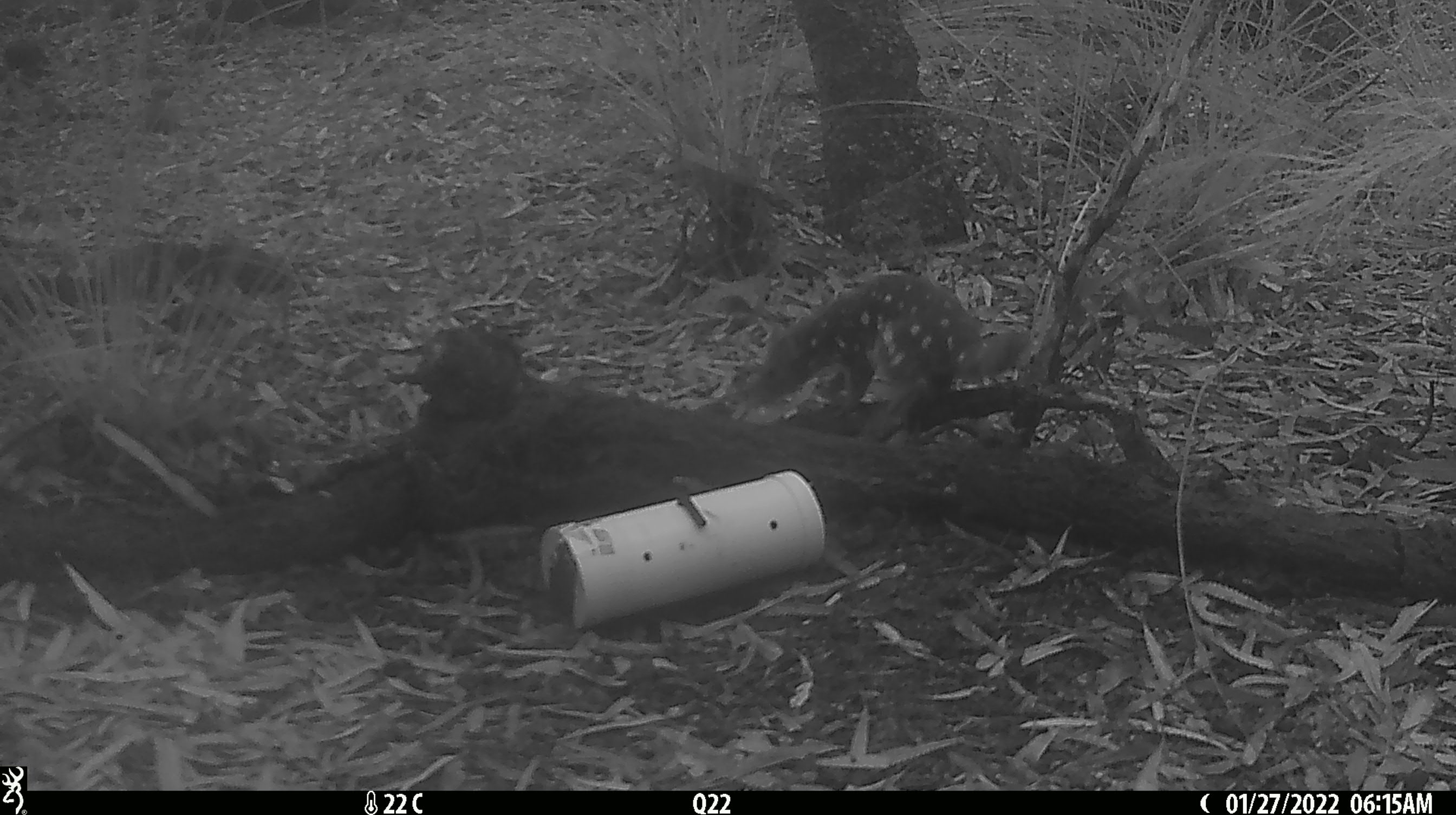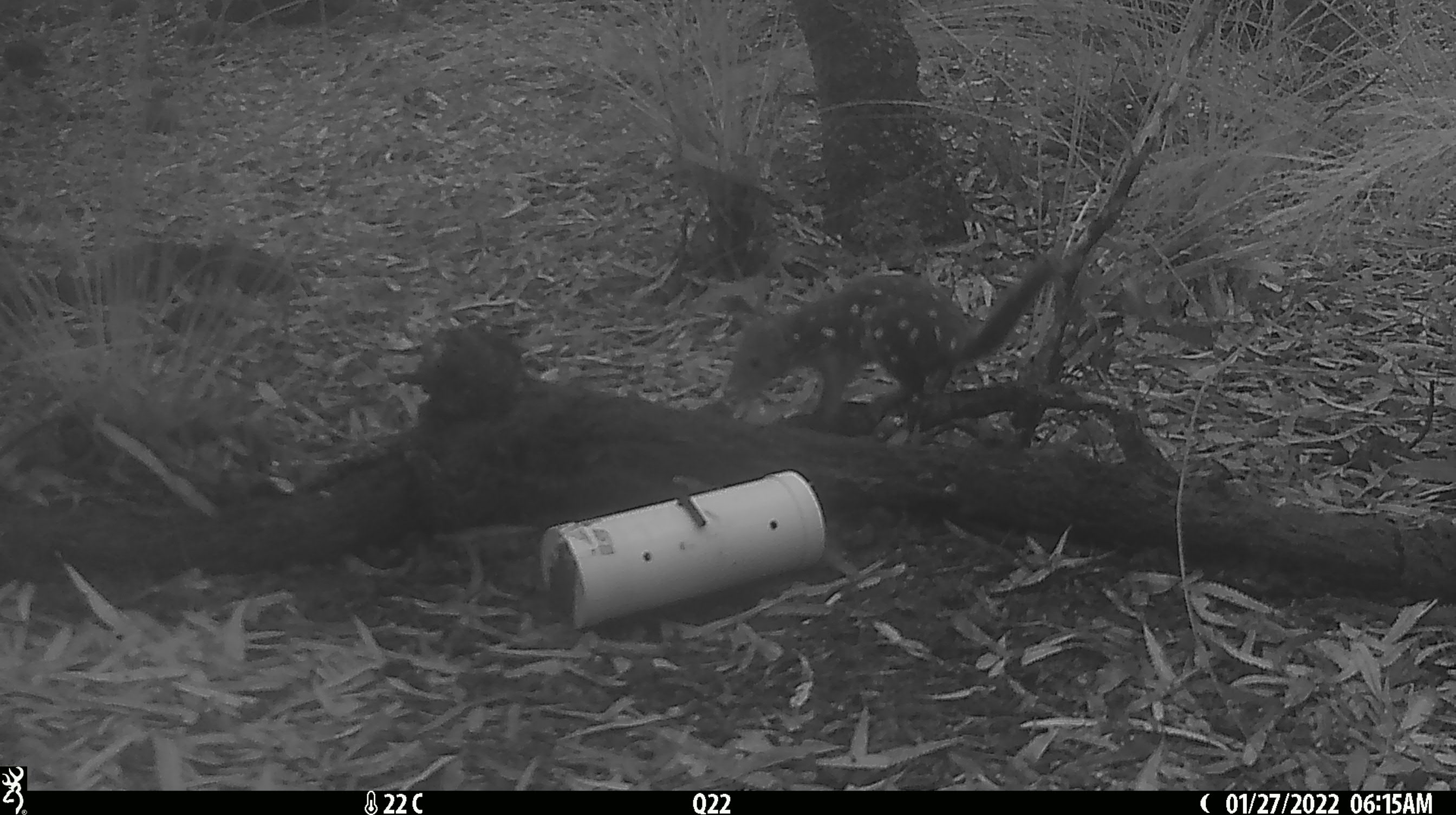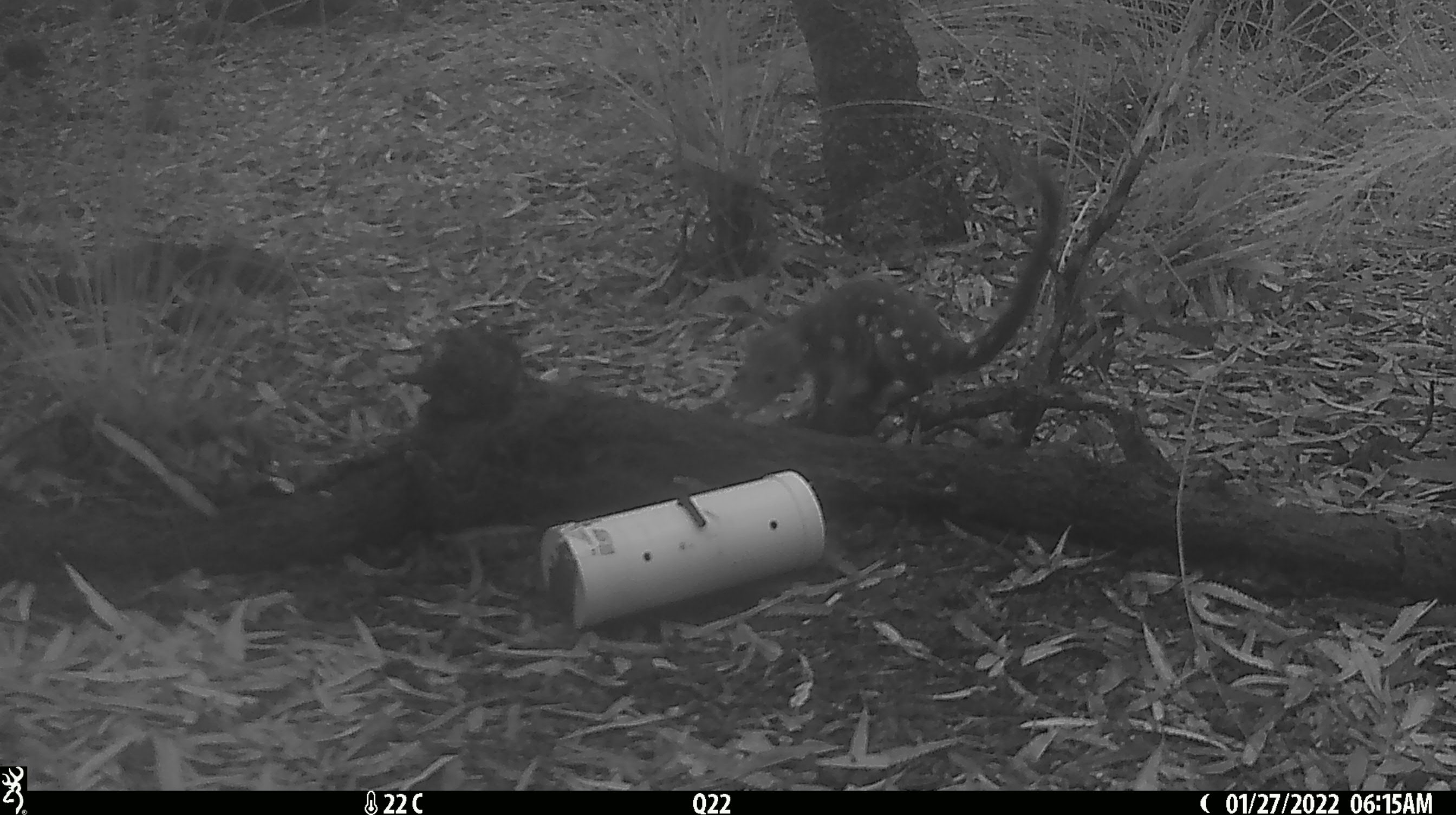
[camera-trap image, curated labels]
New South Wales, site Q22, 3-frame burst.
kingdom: Animalia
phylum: Chordata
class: Mammalia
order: Dasyuromorphia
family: Dasyuridae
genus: Dasyurus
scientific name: Dasyurus maculatus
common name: spotted-tailed quoll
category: quoll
Quoll (spotted-tailed quoll) (Dasyurus maculatus).